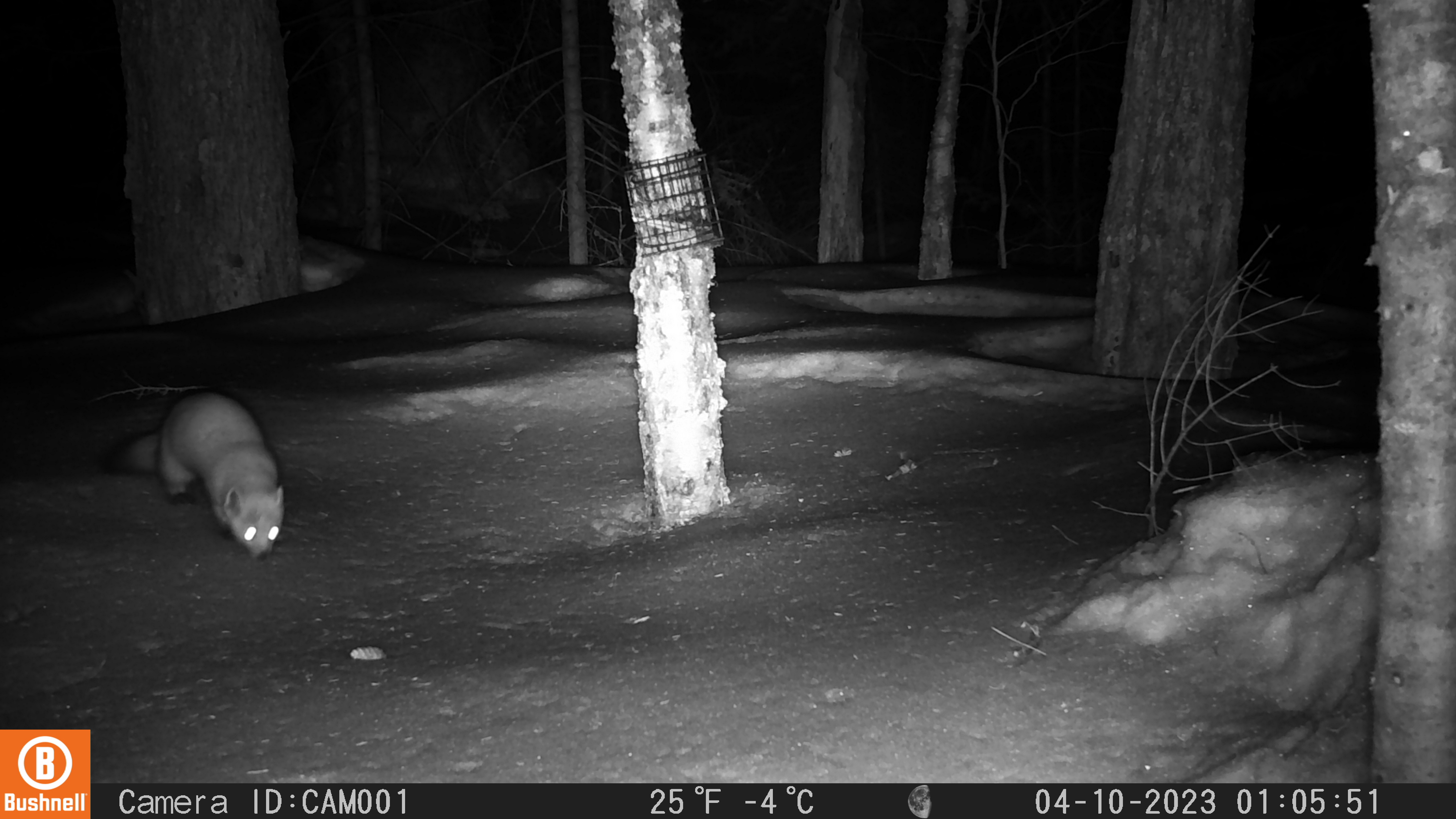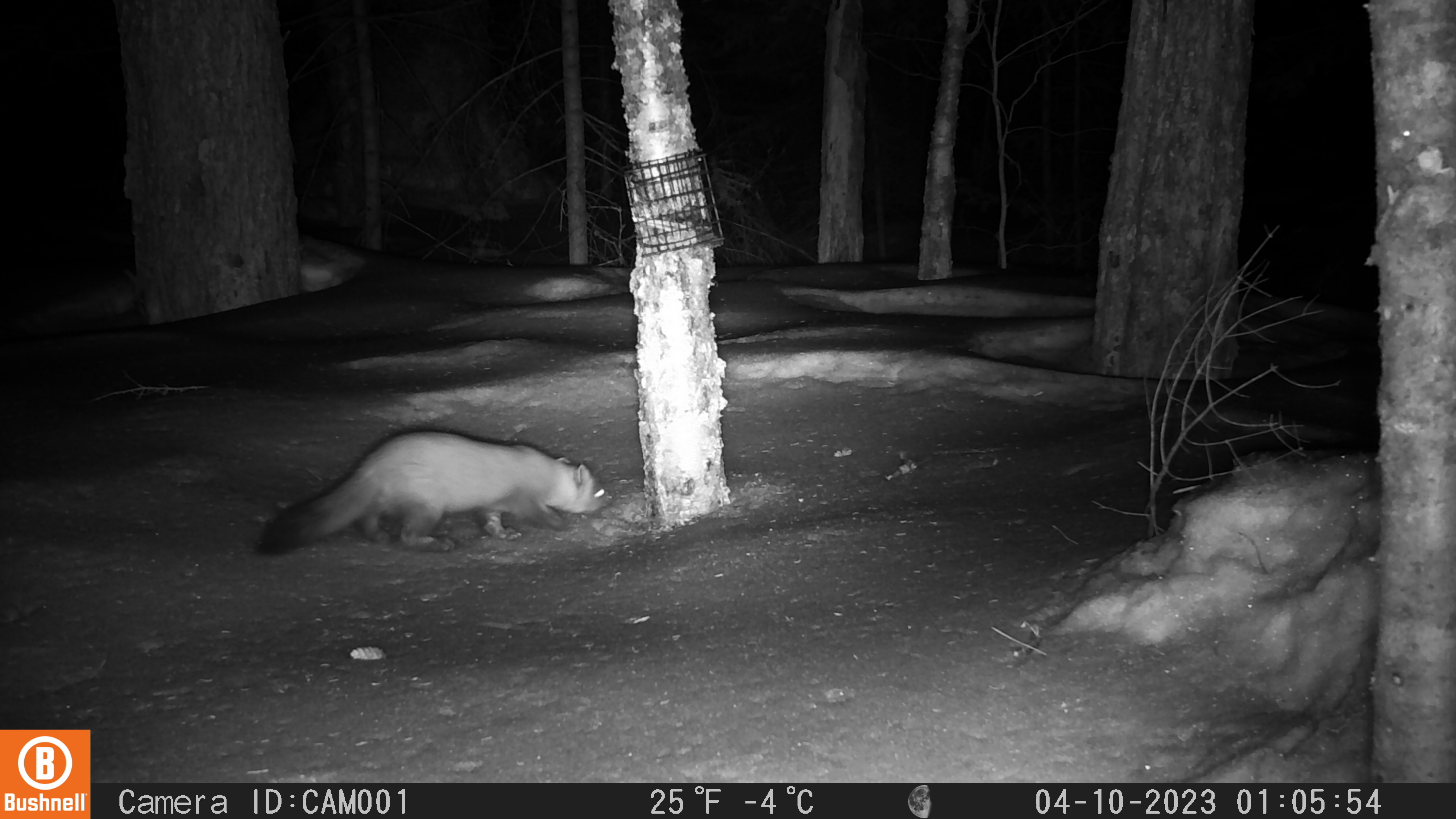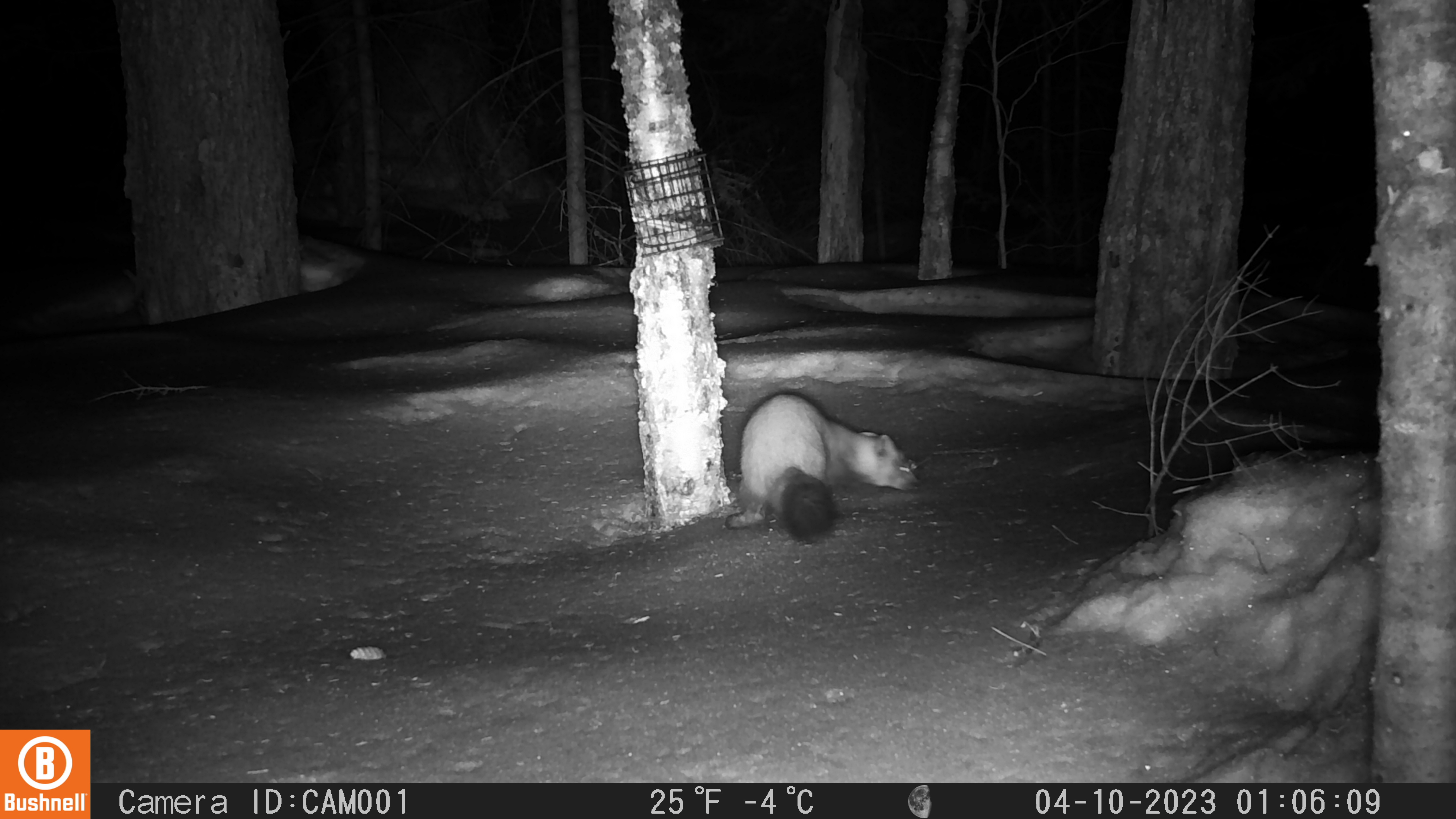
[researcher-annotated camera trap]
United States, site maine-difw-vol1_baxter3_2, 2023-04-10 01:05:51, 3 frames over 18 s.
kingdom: Animalia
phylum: Chordata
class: Mammalia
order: Carnivora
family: Mustelidae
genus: Martes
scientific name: Martes americana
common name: american marten